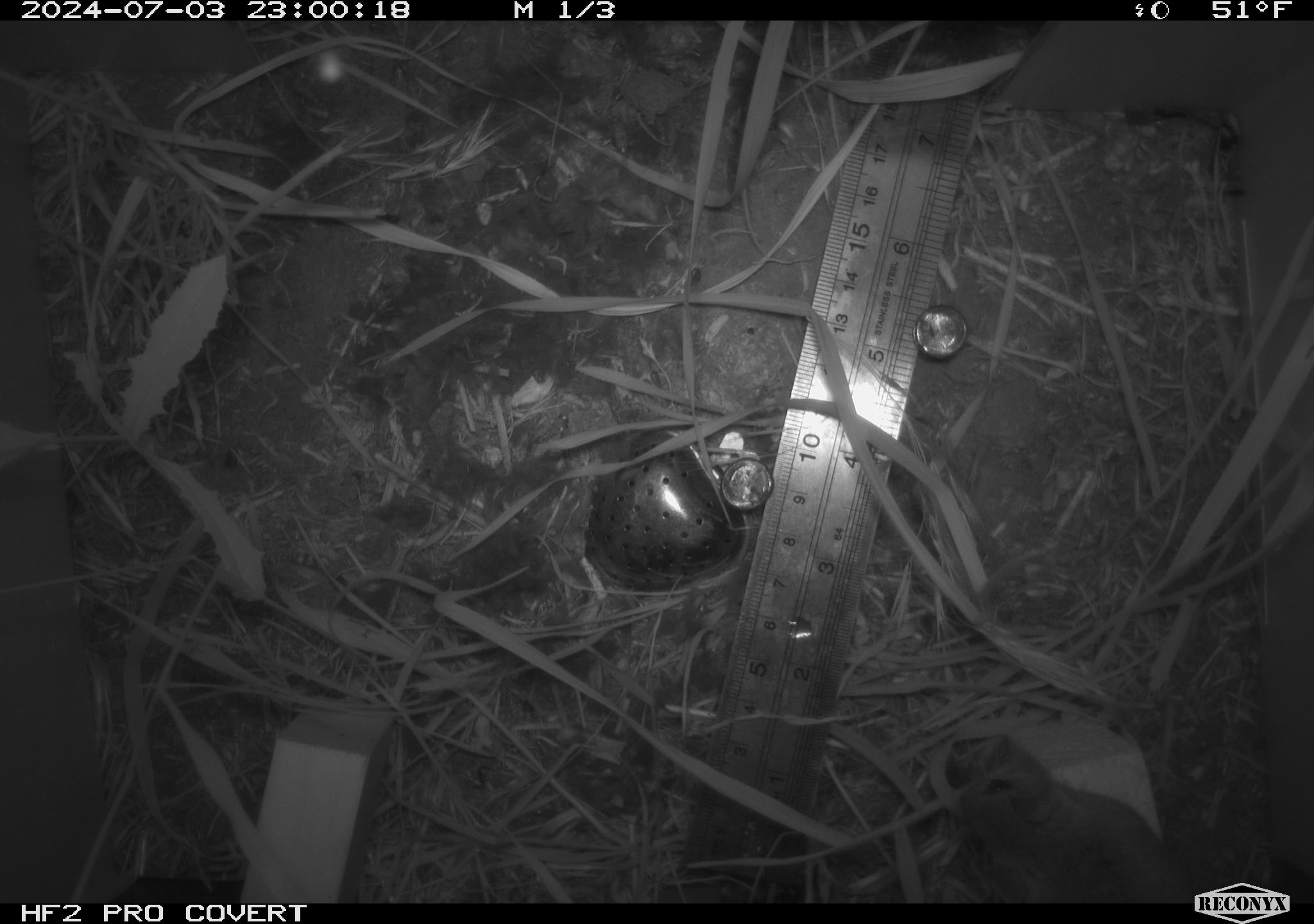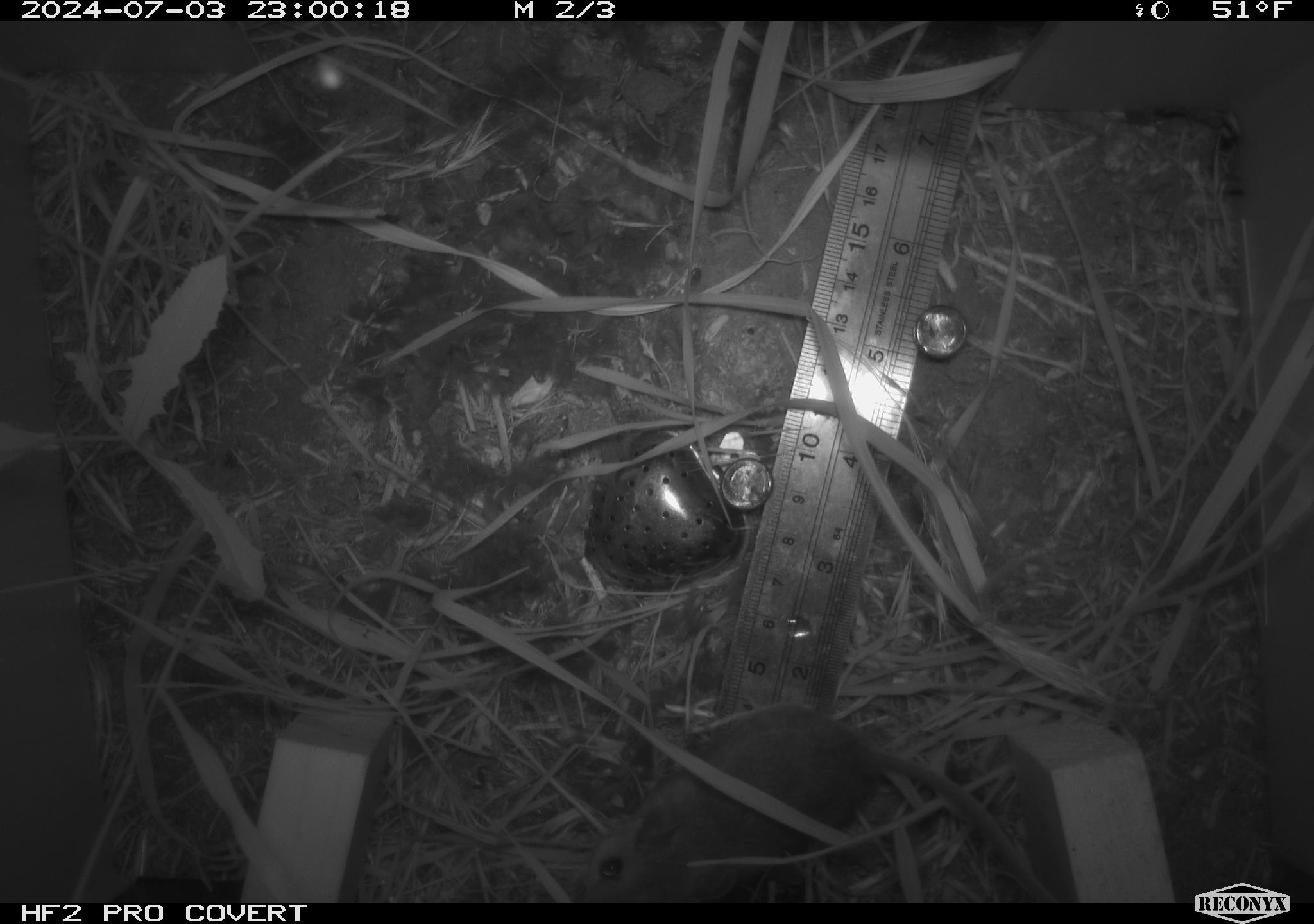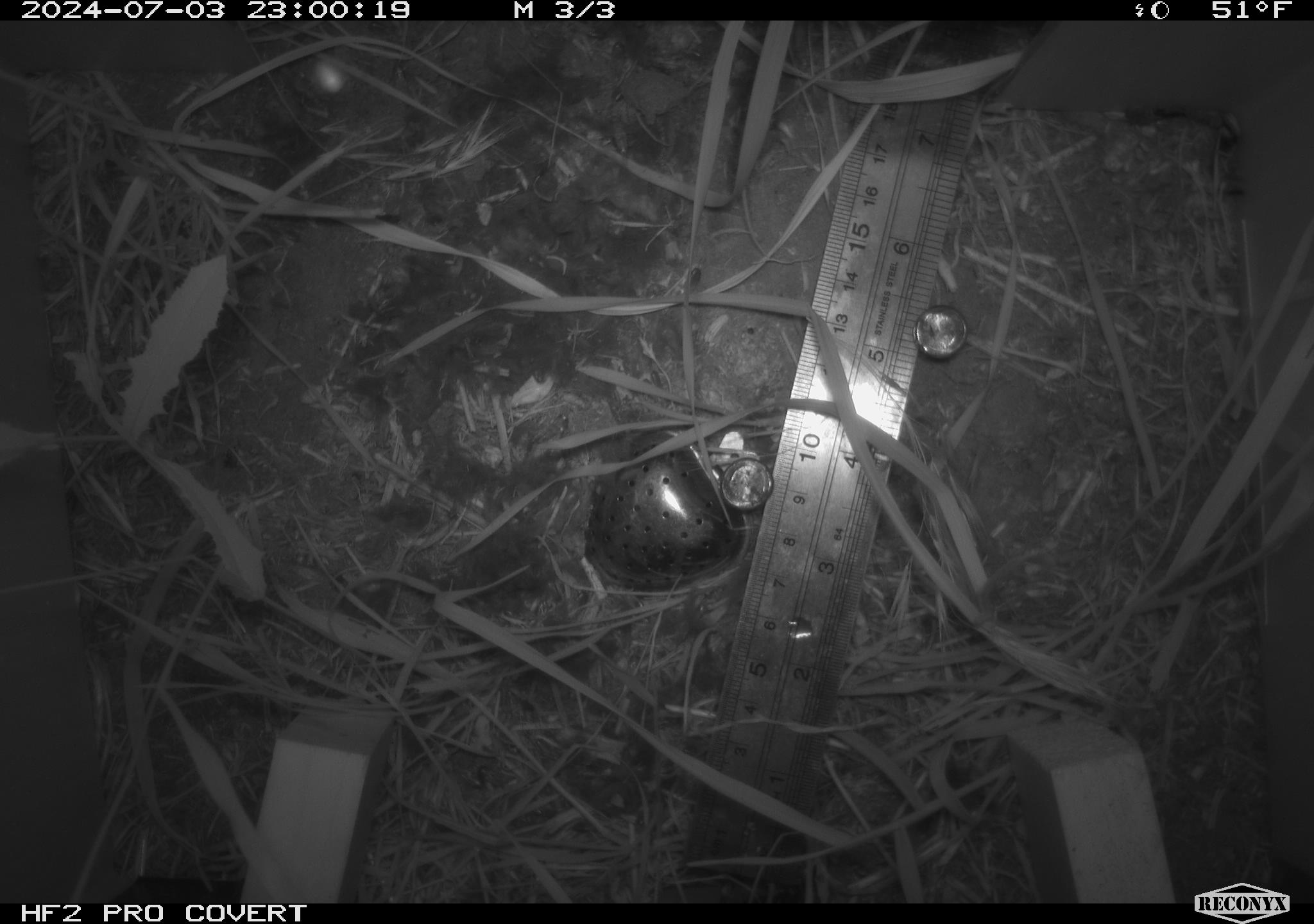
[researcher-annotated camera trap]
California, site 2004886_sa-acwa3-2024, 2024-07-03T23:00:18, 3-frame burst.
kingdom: Animalia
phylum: Chordata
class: Mammalia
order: Rodentia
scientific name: Rodentia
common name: mouse species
Mouse species (Rodentia).